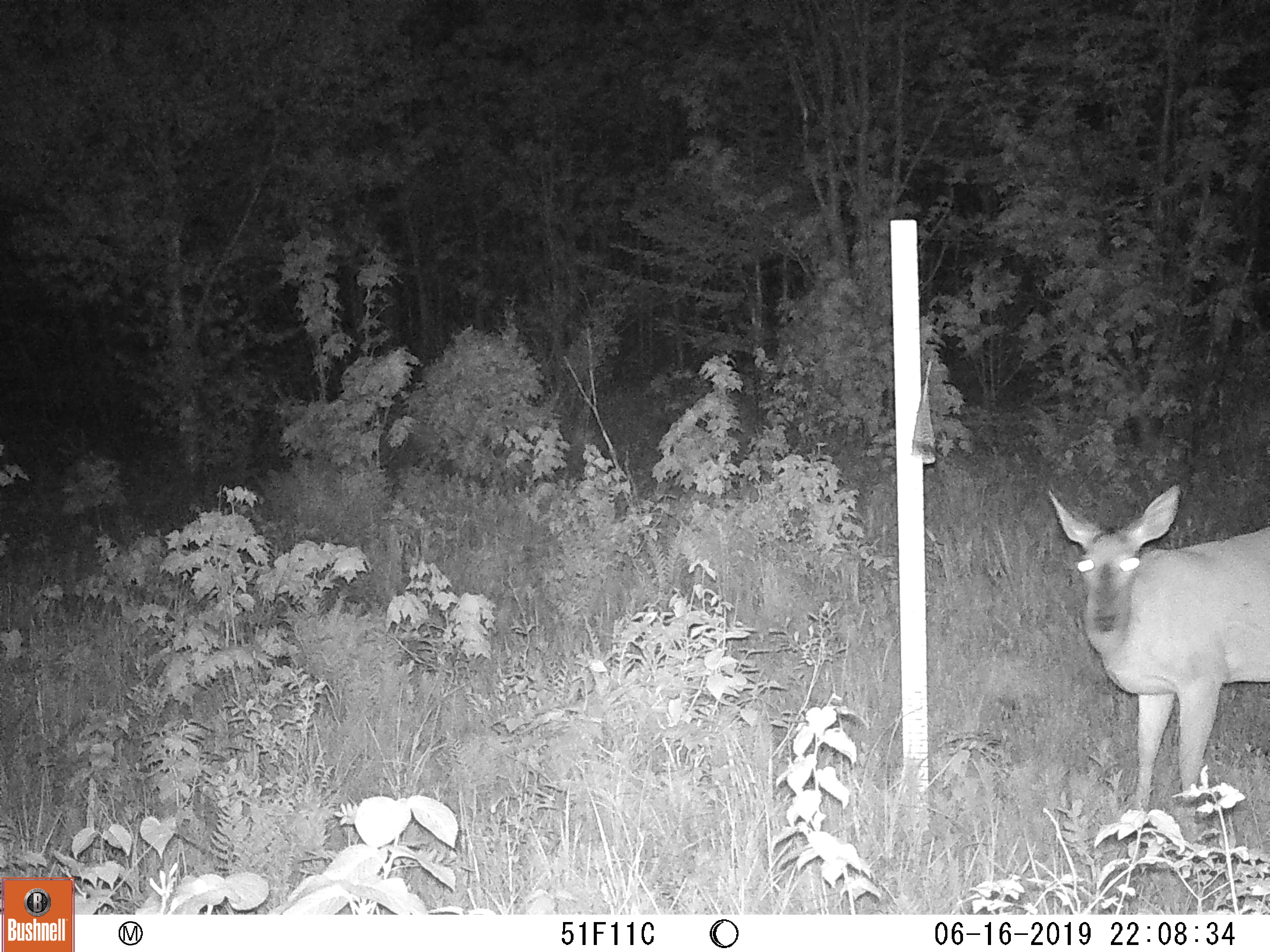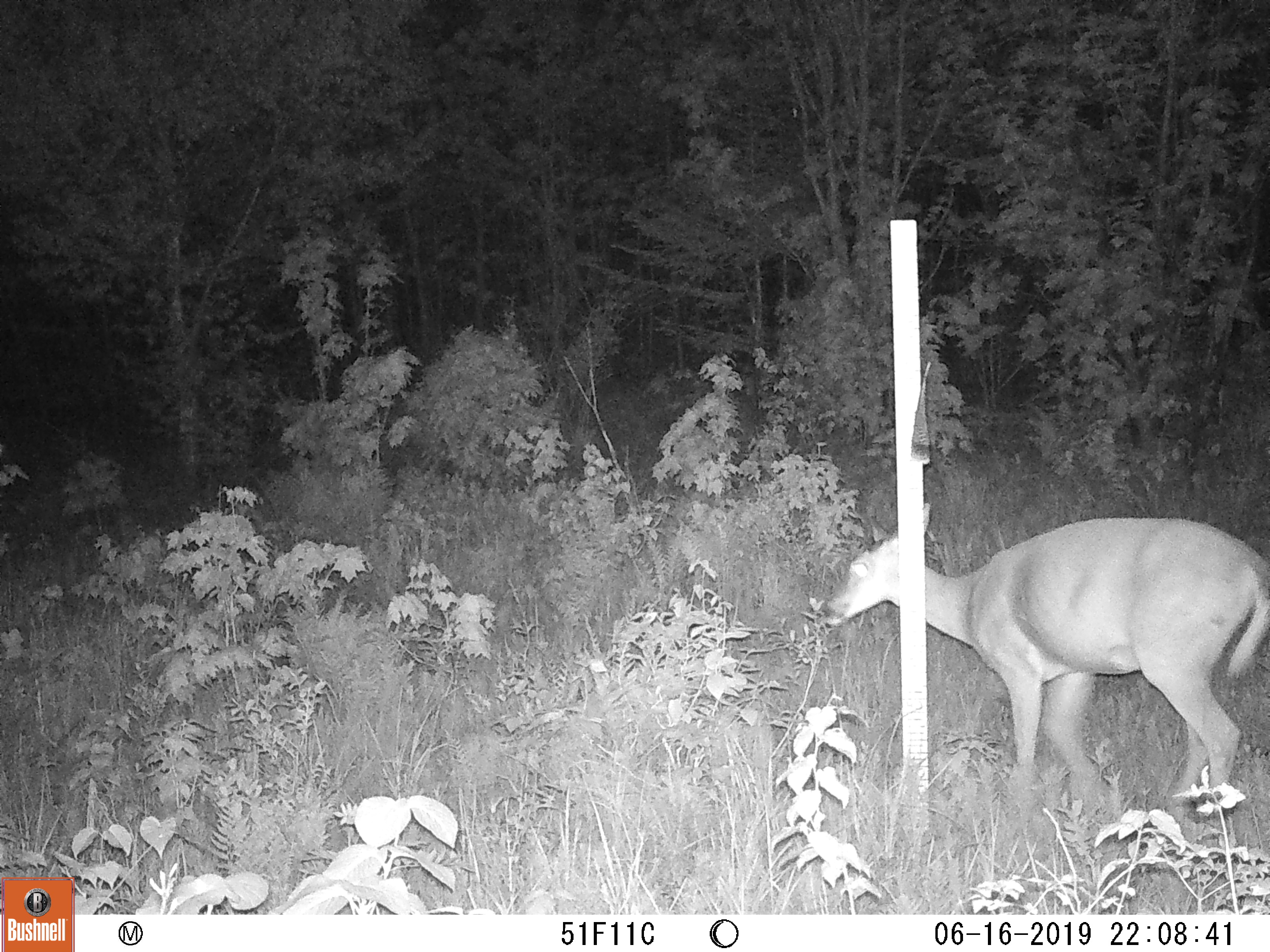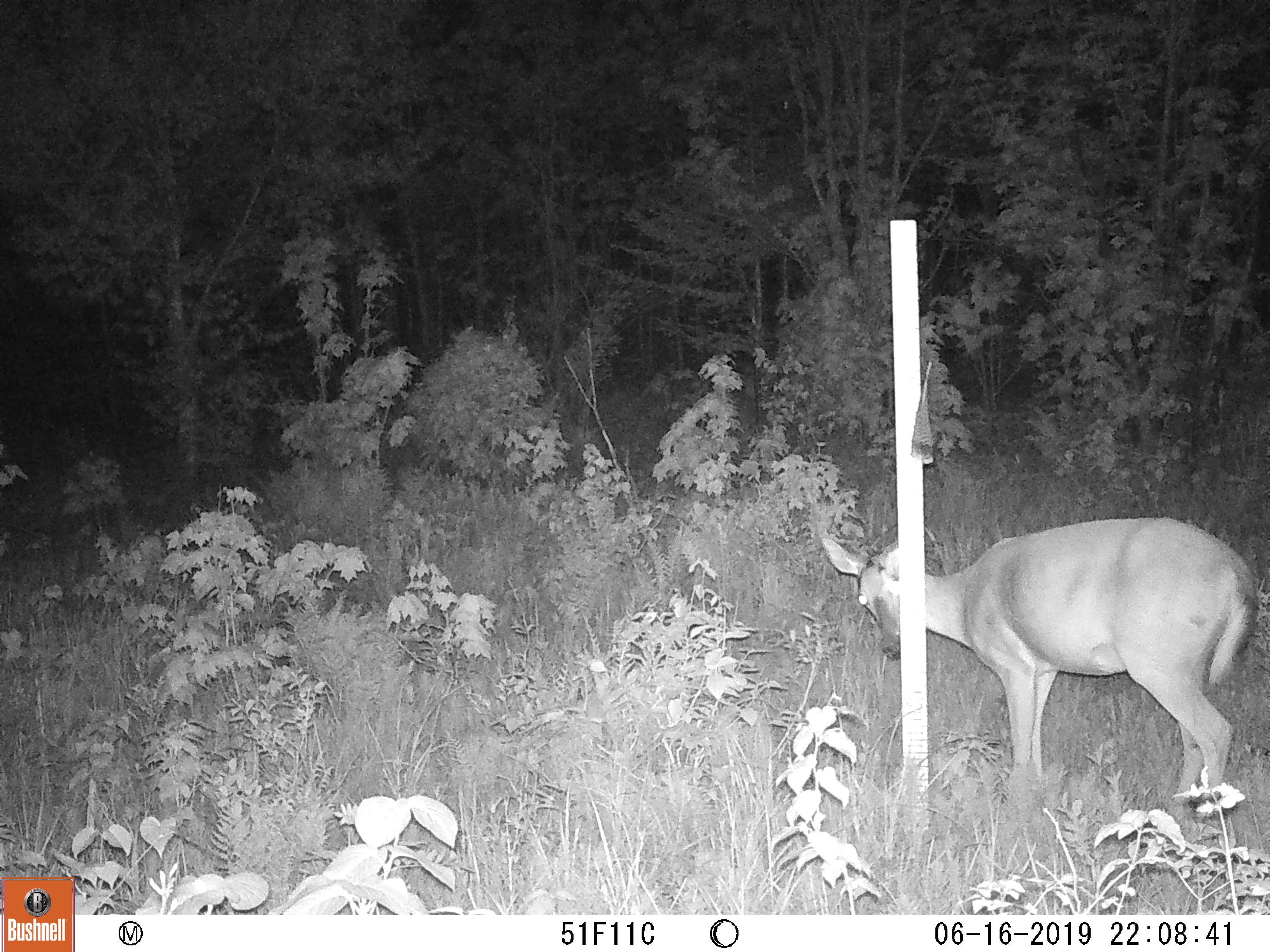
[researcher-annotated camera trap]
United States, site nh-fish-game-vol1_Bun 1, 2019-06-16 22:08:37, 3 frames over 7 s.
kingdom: Animalia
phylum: Chordata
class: Mammalia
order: Artiodactyla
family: Cervidae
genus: Odocoileus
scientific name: Odocoileus virginianus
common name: white-tailed deer